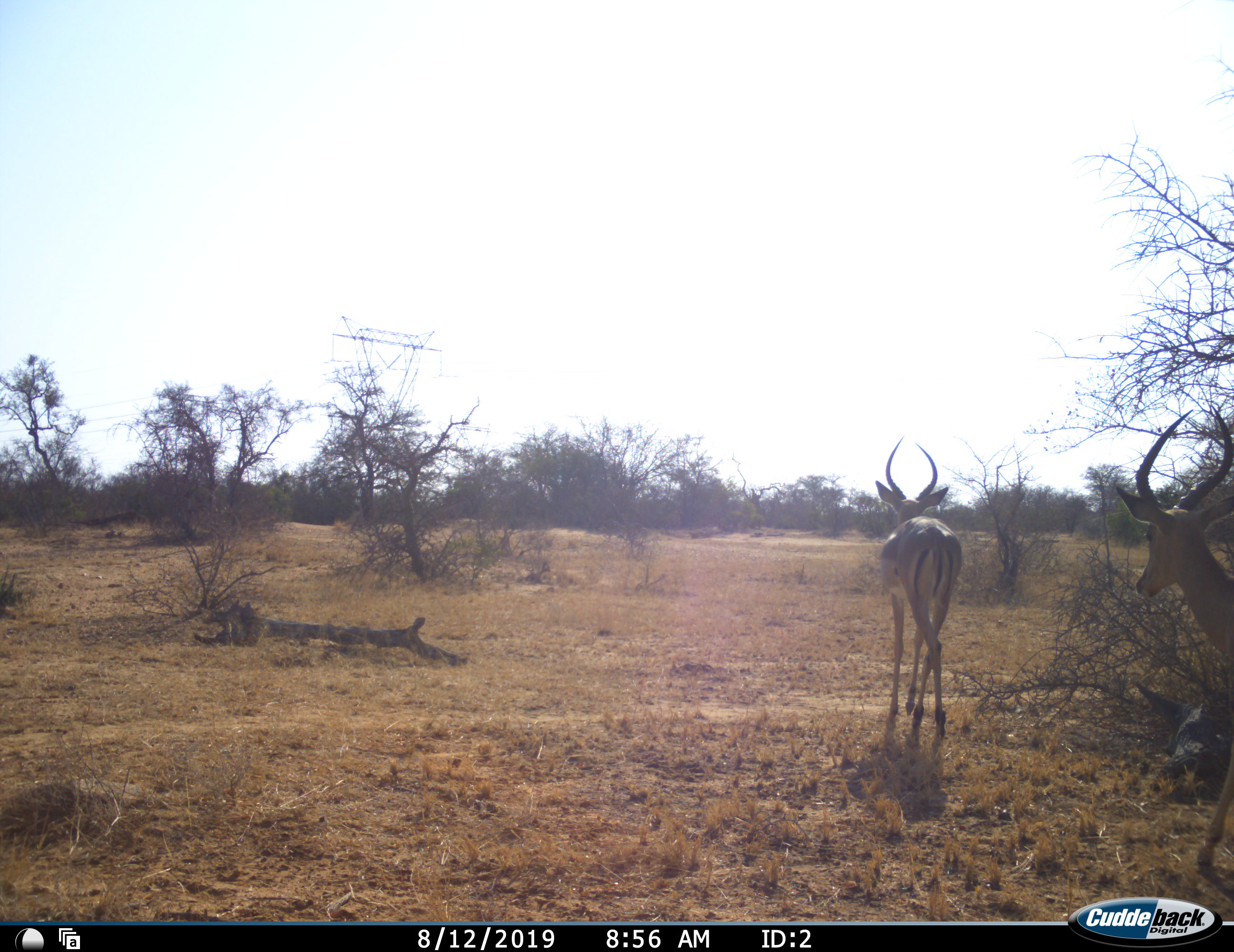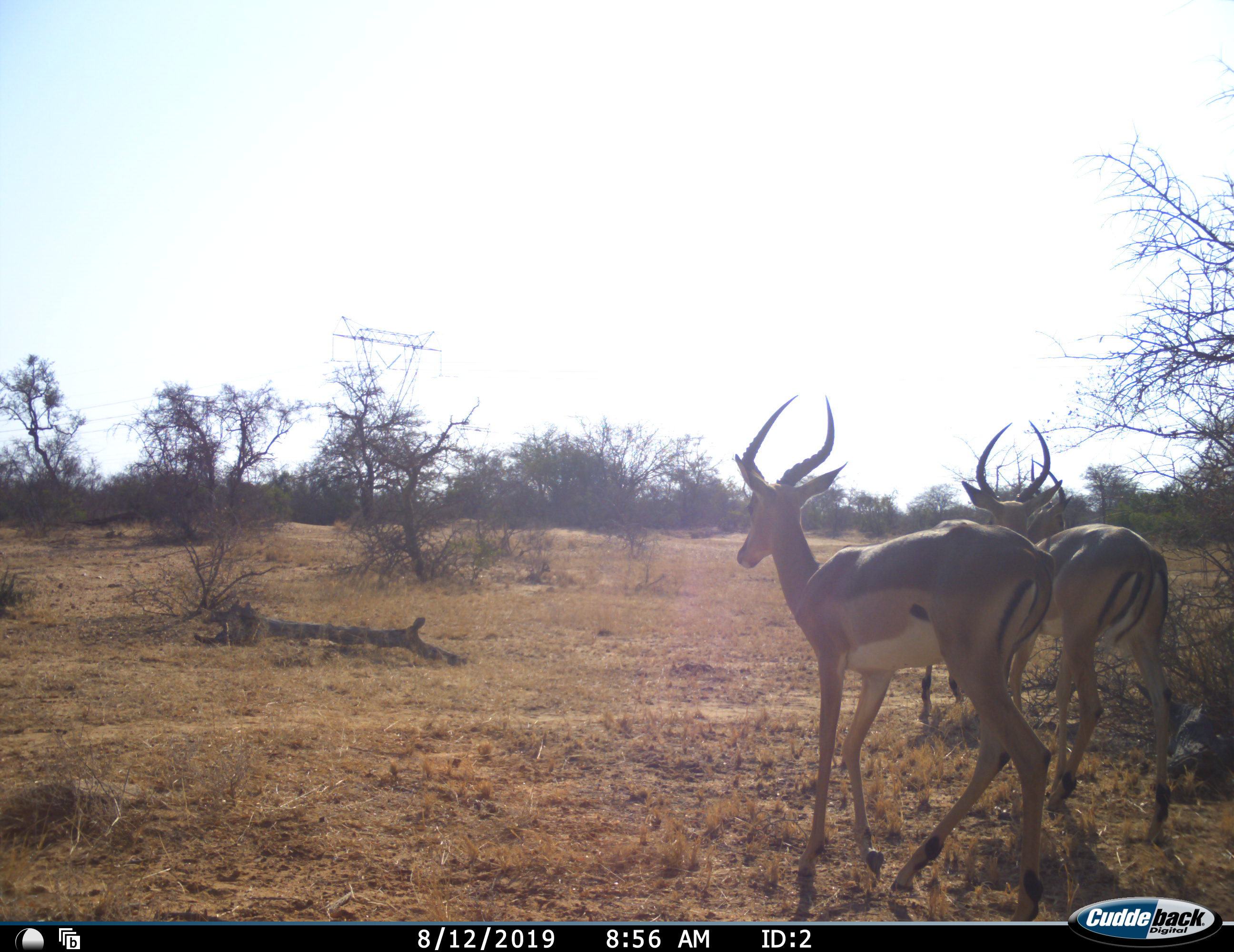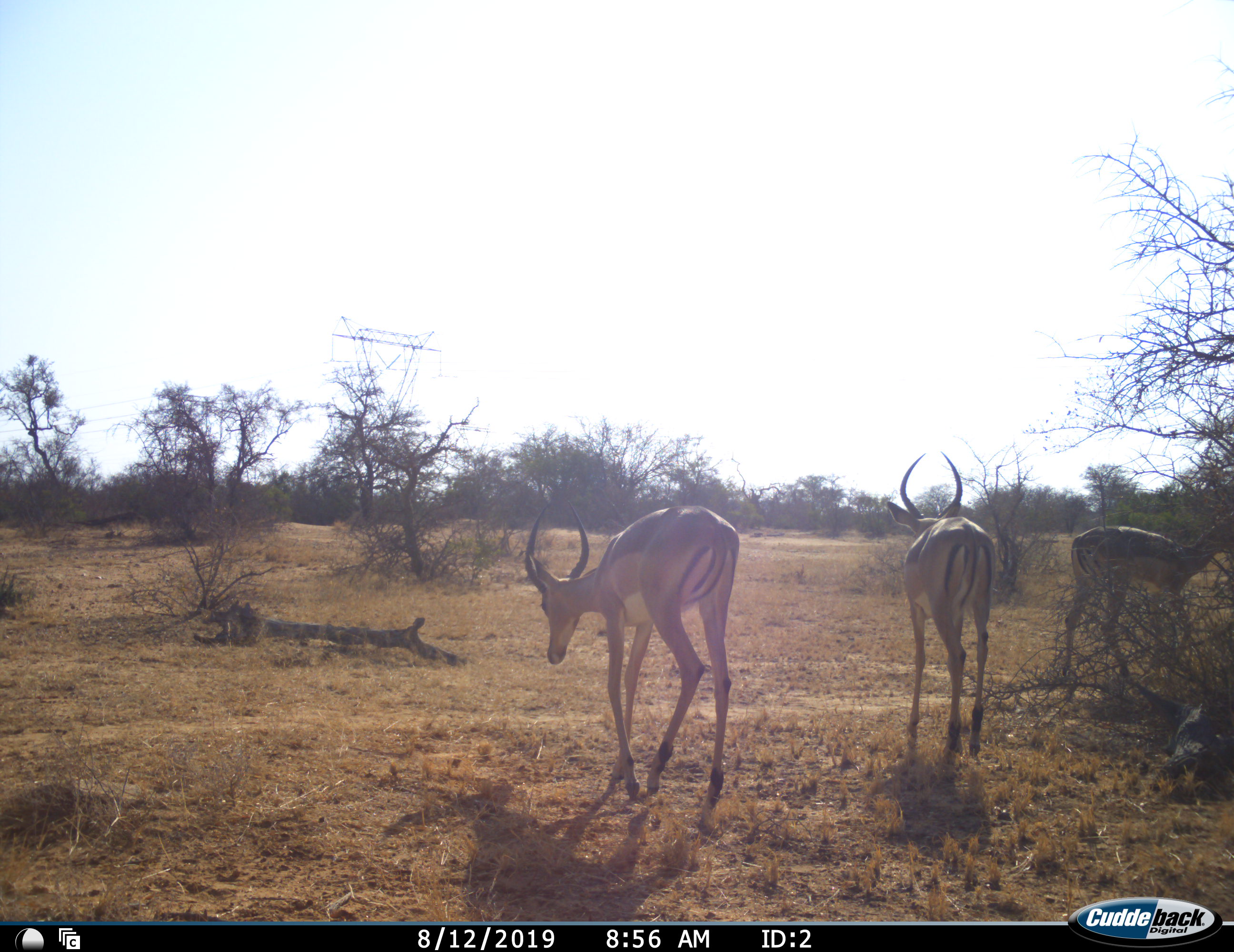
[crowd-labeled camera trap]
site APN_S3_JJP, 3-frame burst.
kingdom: Animalia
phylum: Chordata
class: Mammalia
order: Artiodactyla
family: Bovidae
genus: Aepyceros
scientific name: Aepyceros melampus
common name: impala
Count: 3.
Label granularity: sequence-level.